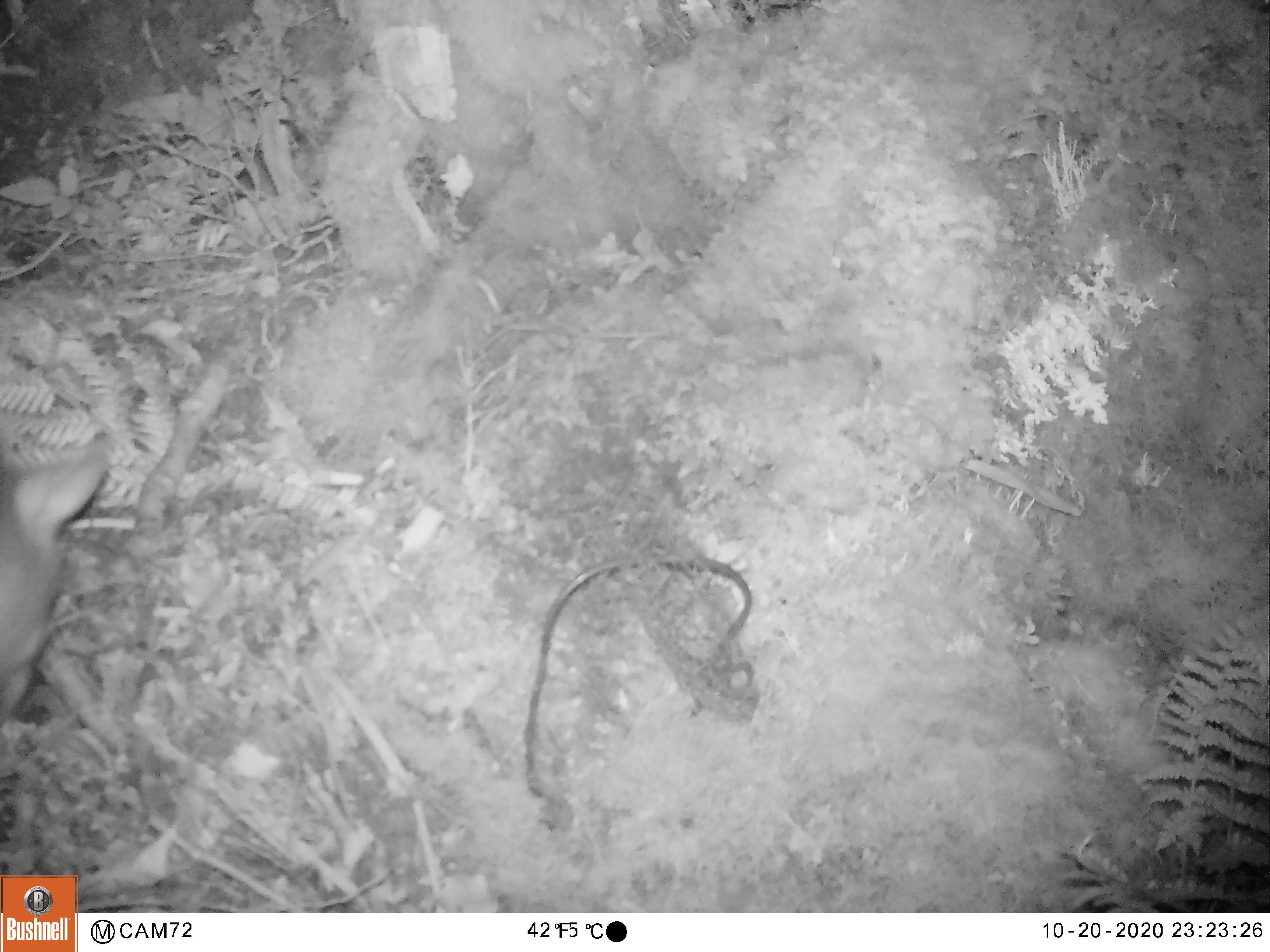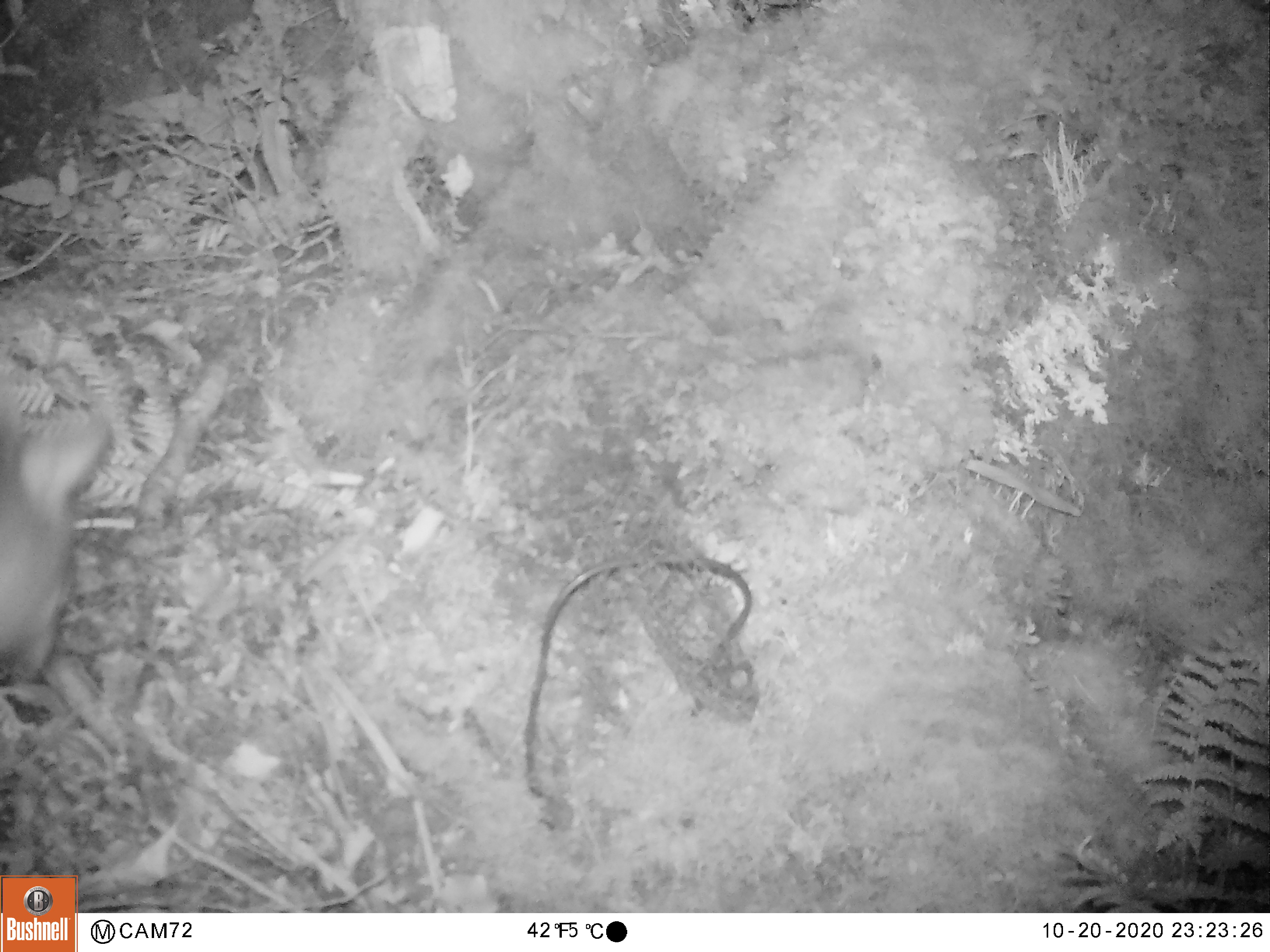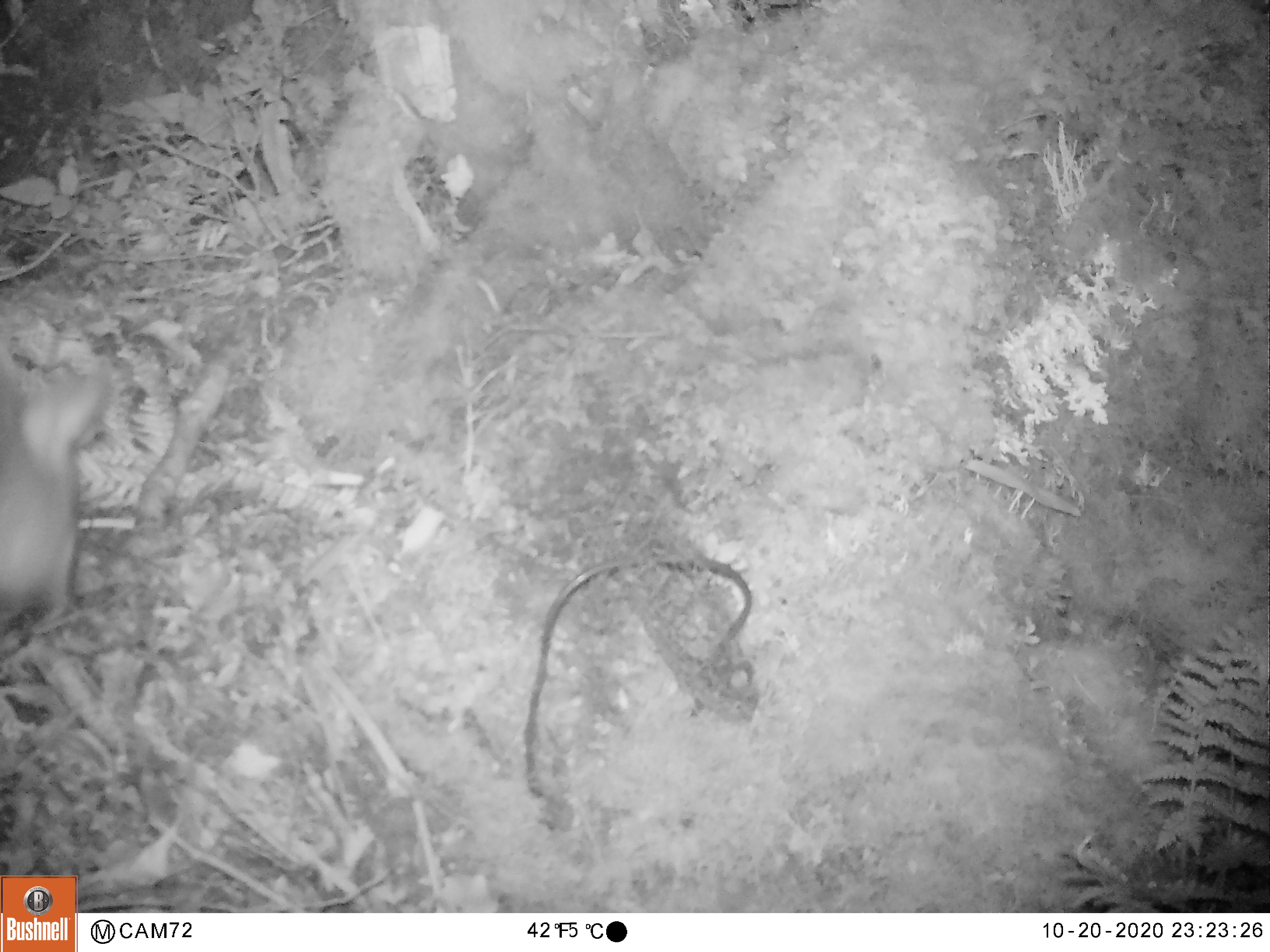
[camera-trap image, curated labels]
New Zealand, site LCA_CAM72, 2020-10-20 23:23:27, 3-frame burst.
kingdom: Animalia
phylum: Chordata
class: Mammalia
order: Diprotodontia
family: Phalangeridae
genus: Trichosurus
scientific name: Trichosurus vulpecula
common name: common brushtail possum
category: possum